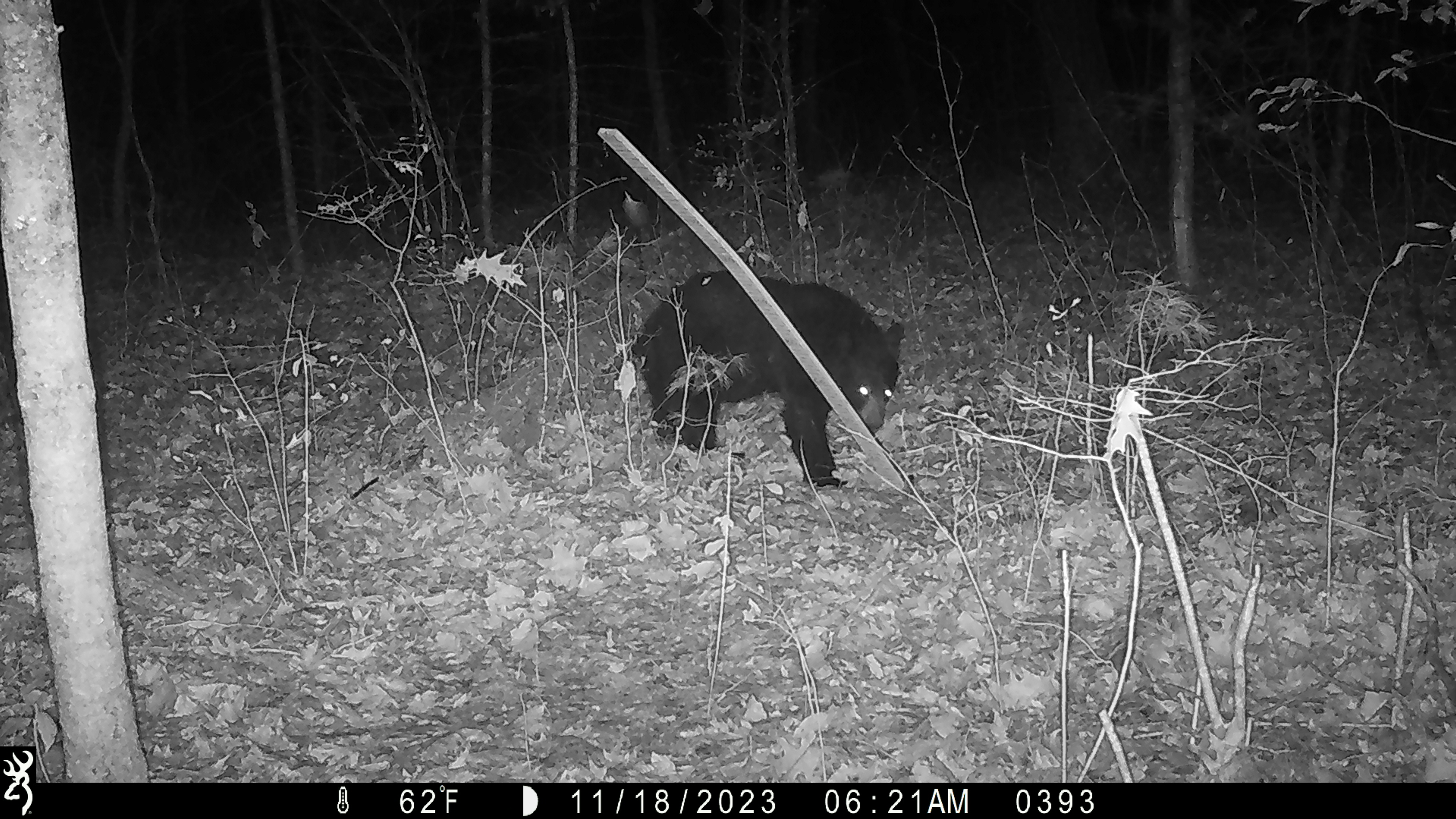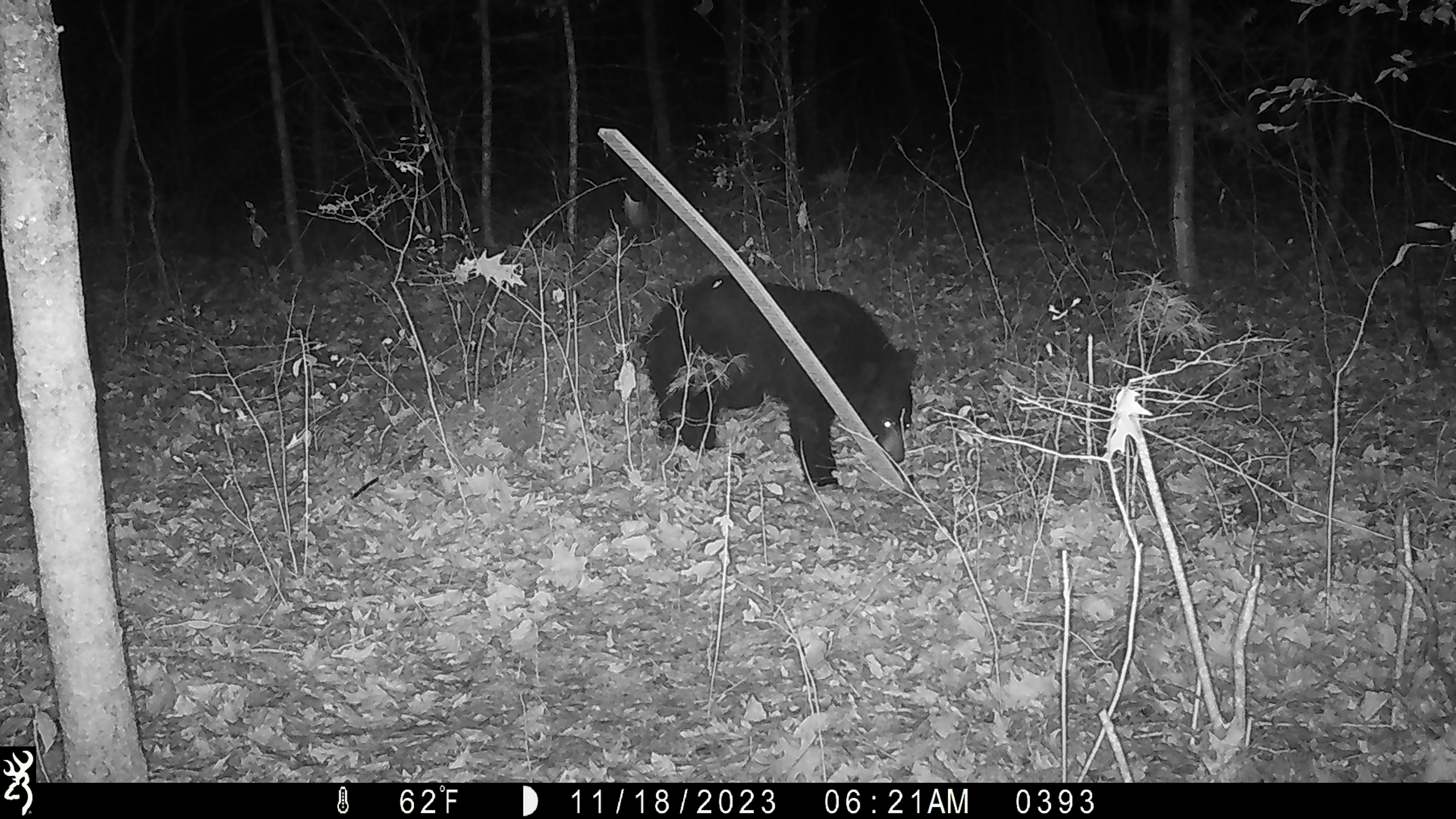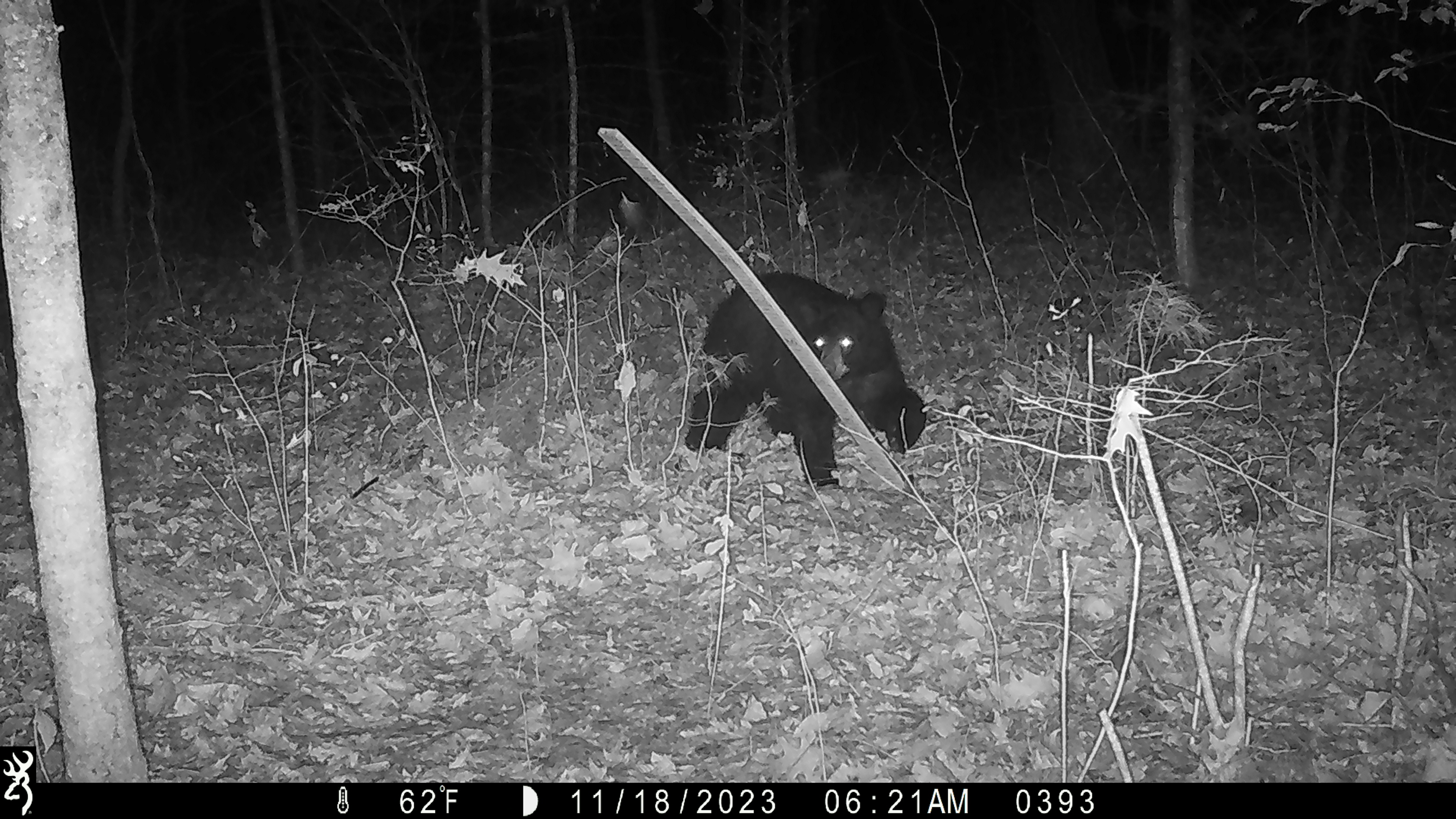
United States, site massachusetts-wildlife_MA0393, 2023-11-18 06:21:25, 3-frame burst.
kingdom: Animalia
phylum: Chordata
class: Mammalia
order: Carnivora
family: Ursidae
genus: Ursus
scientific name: Ursus americanus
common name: black bear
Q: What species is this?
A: Black bear (Ursus americanus).